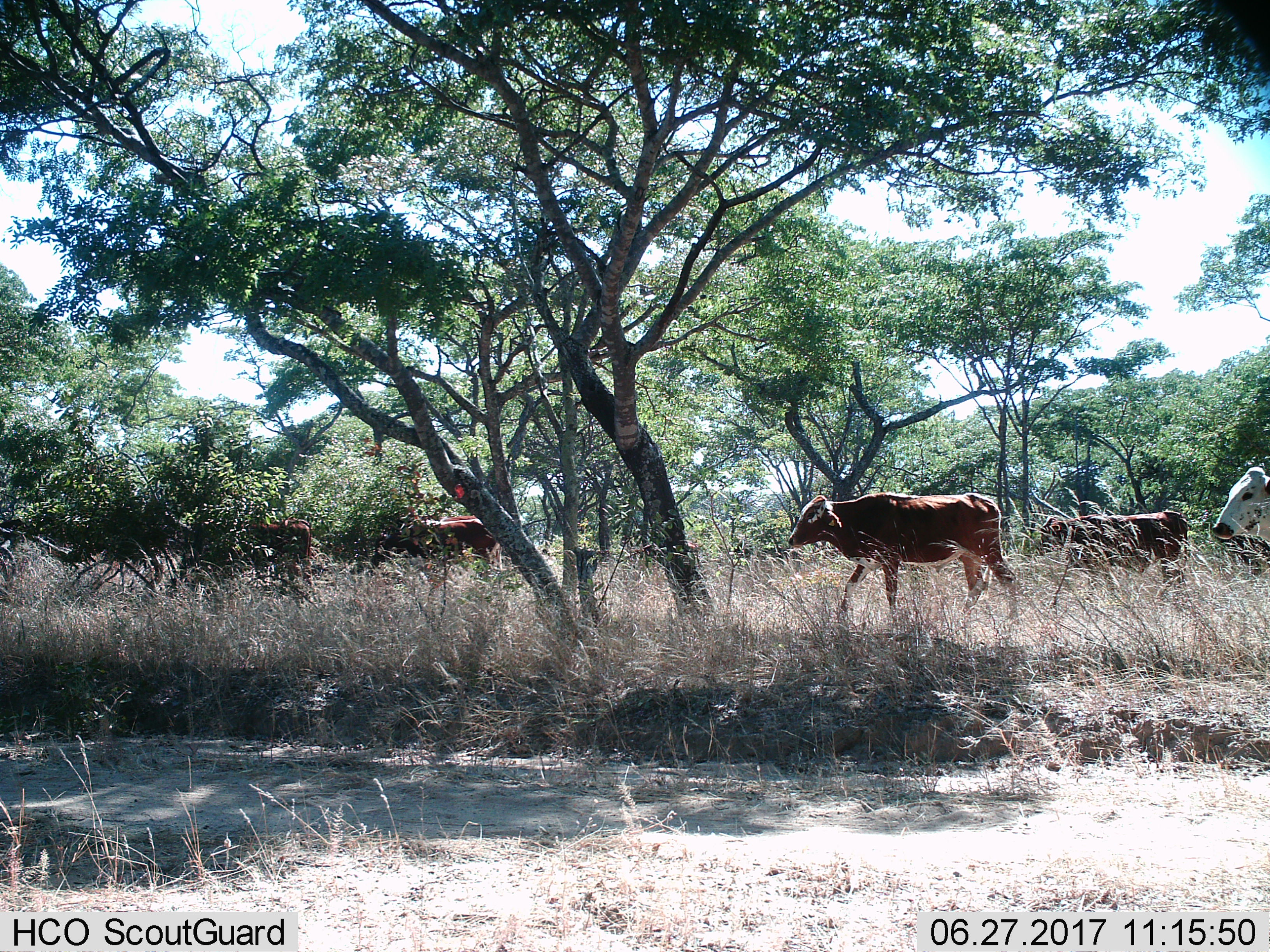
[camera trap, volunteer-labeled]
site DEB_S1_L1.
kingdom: Animalia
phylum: Chordata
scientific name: Vertebrata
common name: domestic animal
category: domesticanimal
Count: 6.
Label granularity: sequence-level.